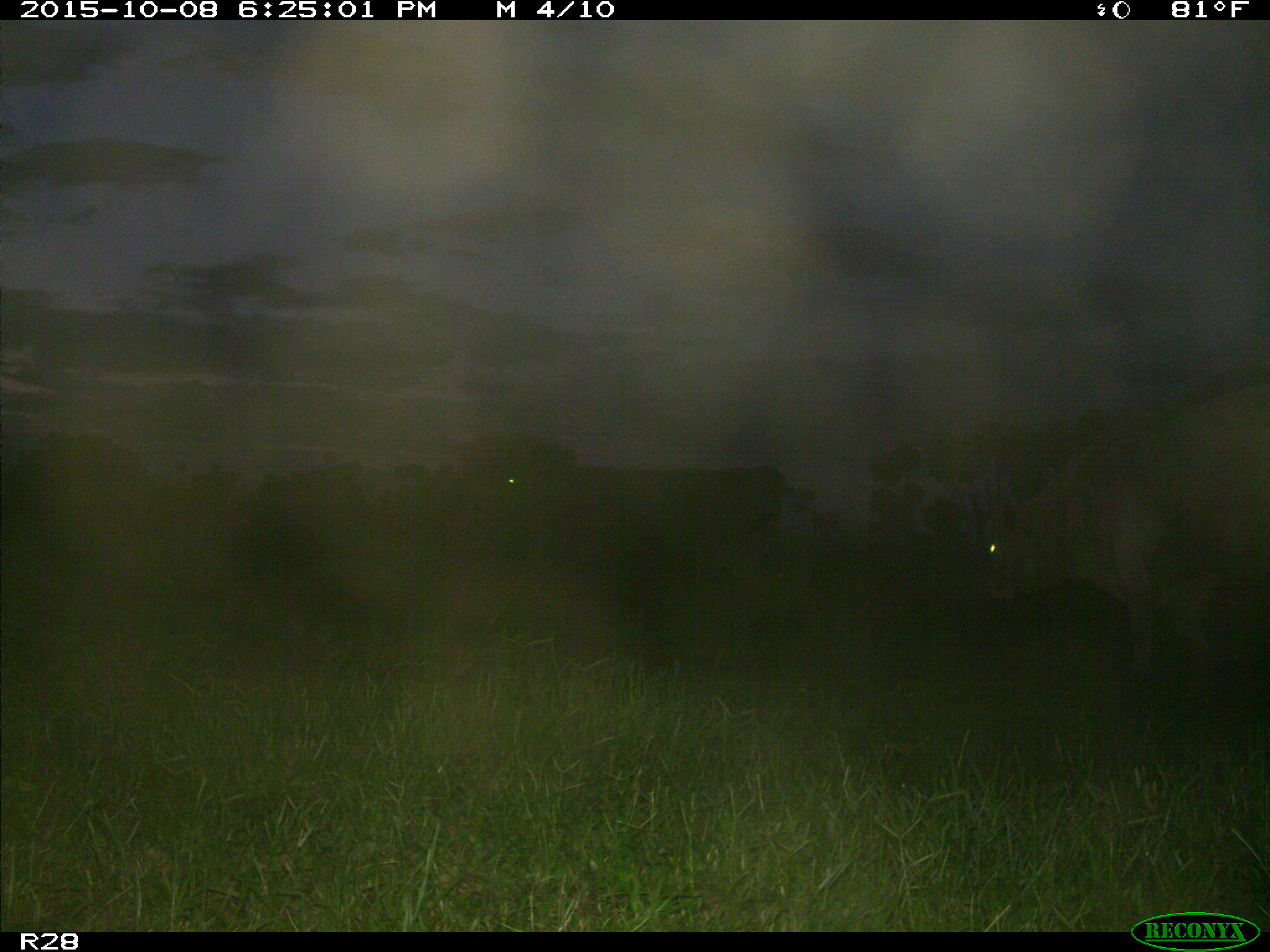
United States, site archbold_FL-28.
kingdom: Animalia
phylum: Chordata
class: Mammalia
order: Artiodactyla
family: Bovidae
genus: Bos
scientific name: Bos taurus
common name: domestic cow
Bos taurus (domestic cow).